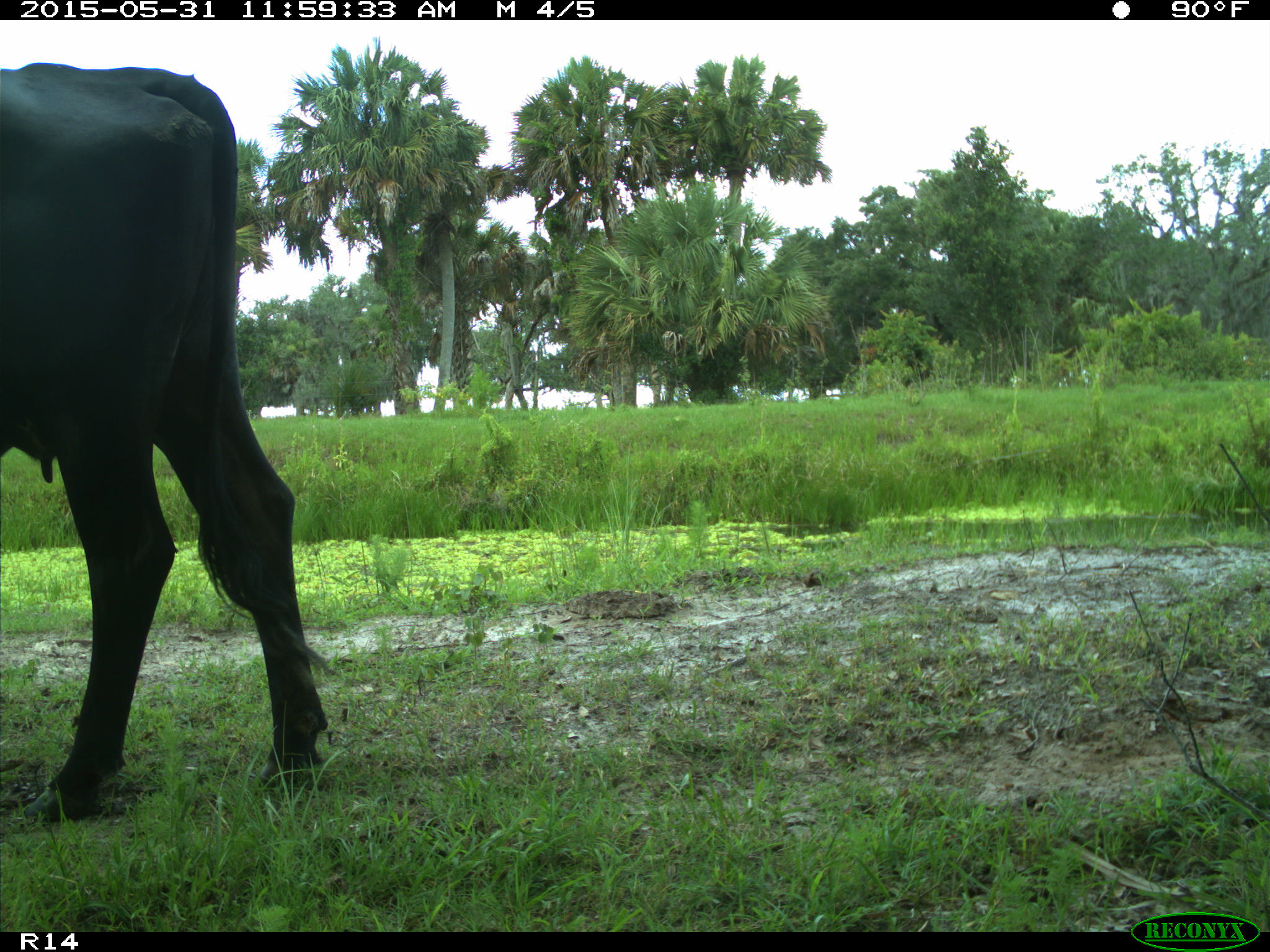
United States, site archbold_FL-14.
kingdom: Animalia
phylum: Chordata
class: Mammalia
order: Artiodactyla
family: Bovidae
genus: Bos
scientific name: Bos taurus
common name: domestic cow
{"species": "Bos taurus (domestic cow)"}